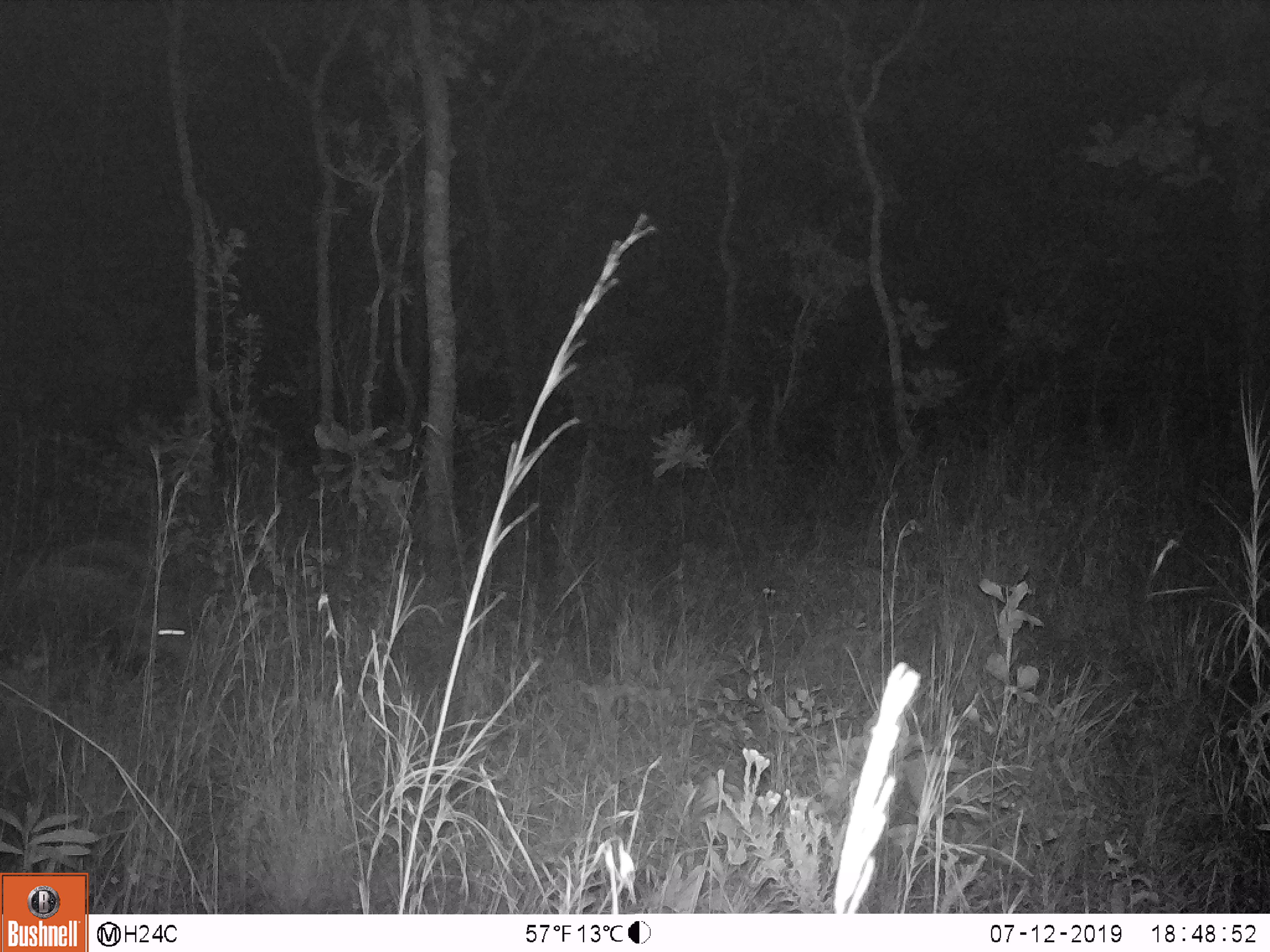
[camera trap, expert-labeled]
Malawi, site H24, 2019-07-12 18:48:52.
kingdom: Animalia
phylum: Chordata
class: Mammalia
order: Artiodactyla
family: Suidae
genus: Potamochoerus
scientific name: Potamochoerus larvatus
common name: bushpig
Bushpig (Potamochoerus larvatus), count 1.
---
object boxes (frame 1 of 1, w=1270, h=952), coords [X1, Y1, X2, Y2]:
bushpig: [8, 539, 204, 684]